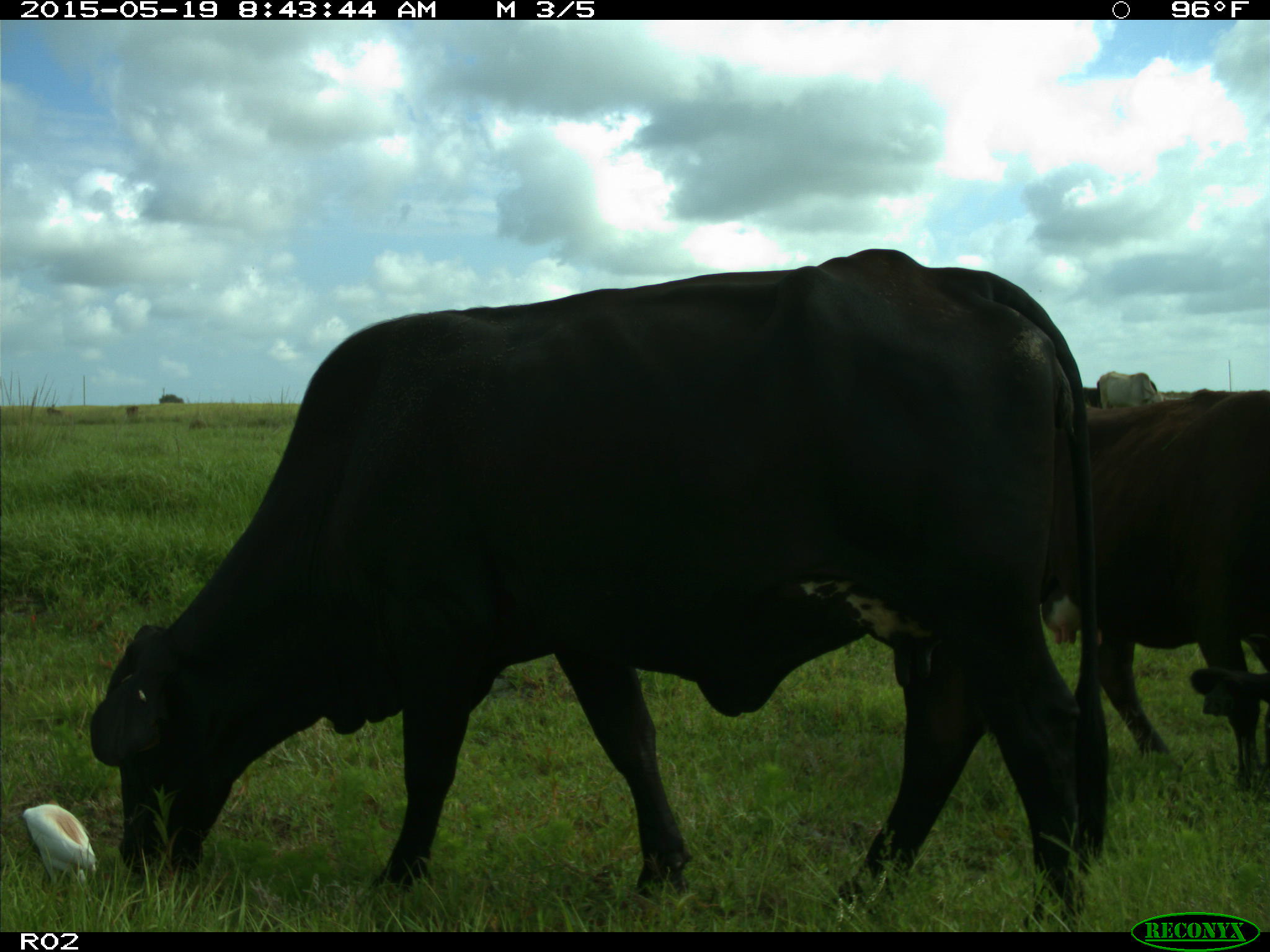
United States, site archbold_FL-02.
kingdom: Animalia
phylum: Chordata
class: Mammalia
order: Artiodactyla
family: Bovidae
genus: Bos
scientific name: Bos taurus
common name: domestic cow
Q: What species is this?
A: Bos taurus (domestic cow).